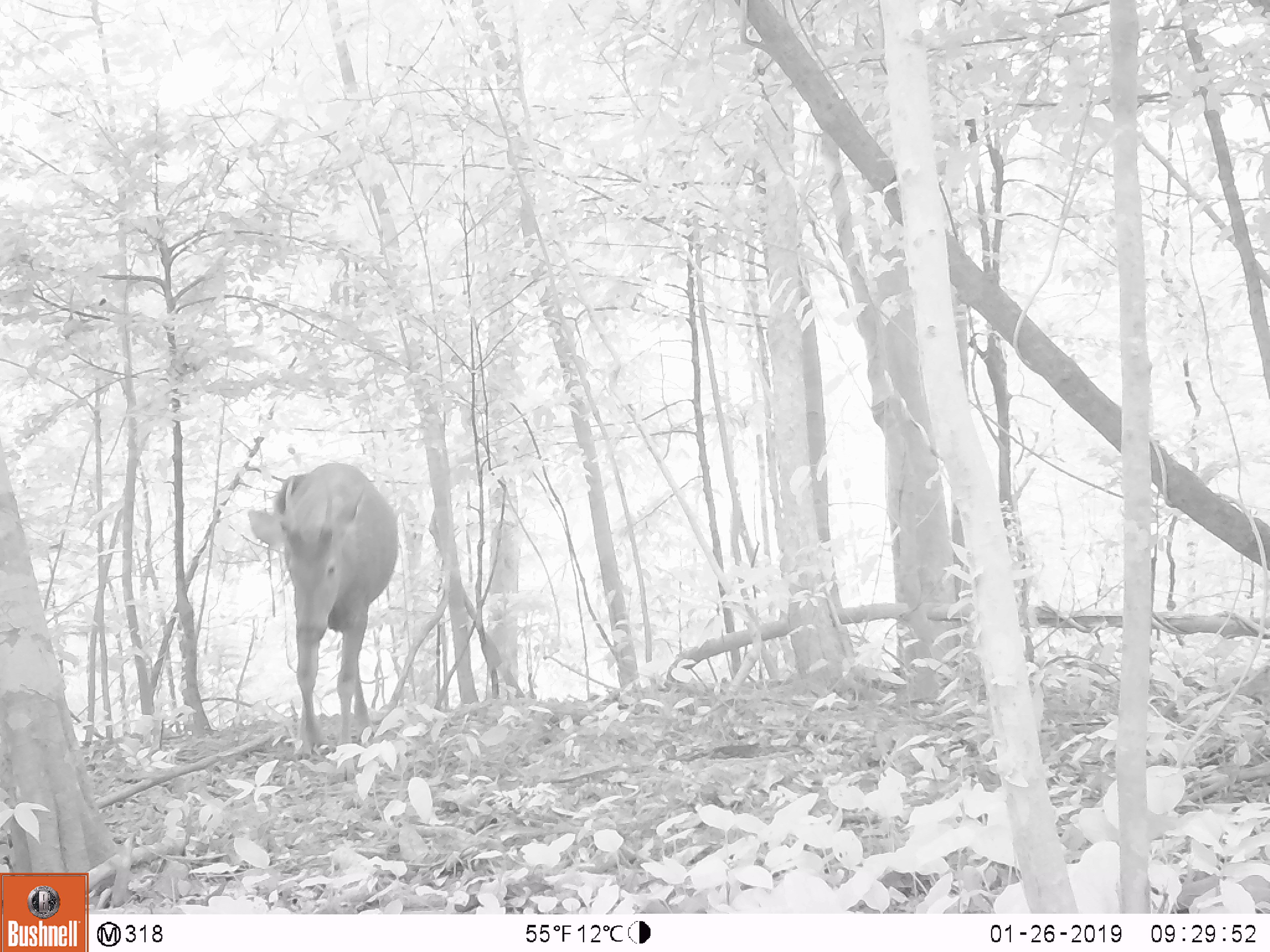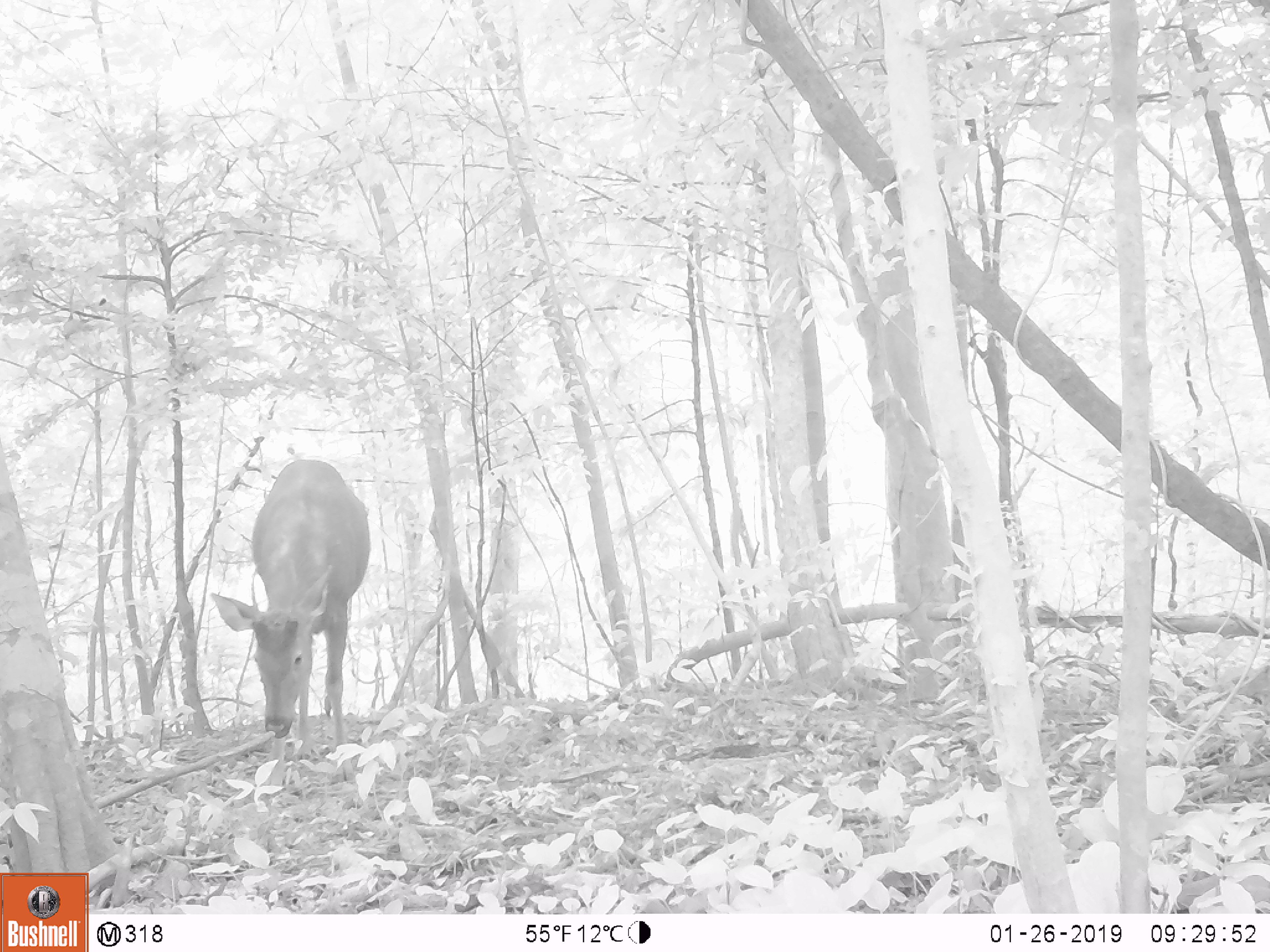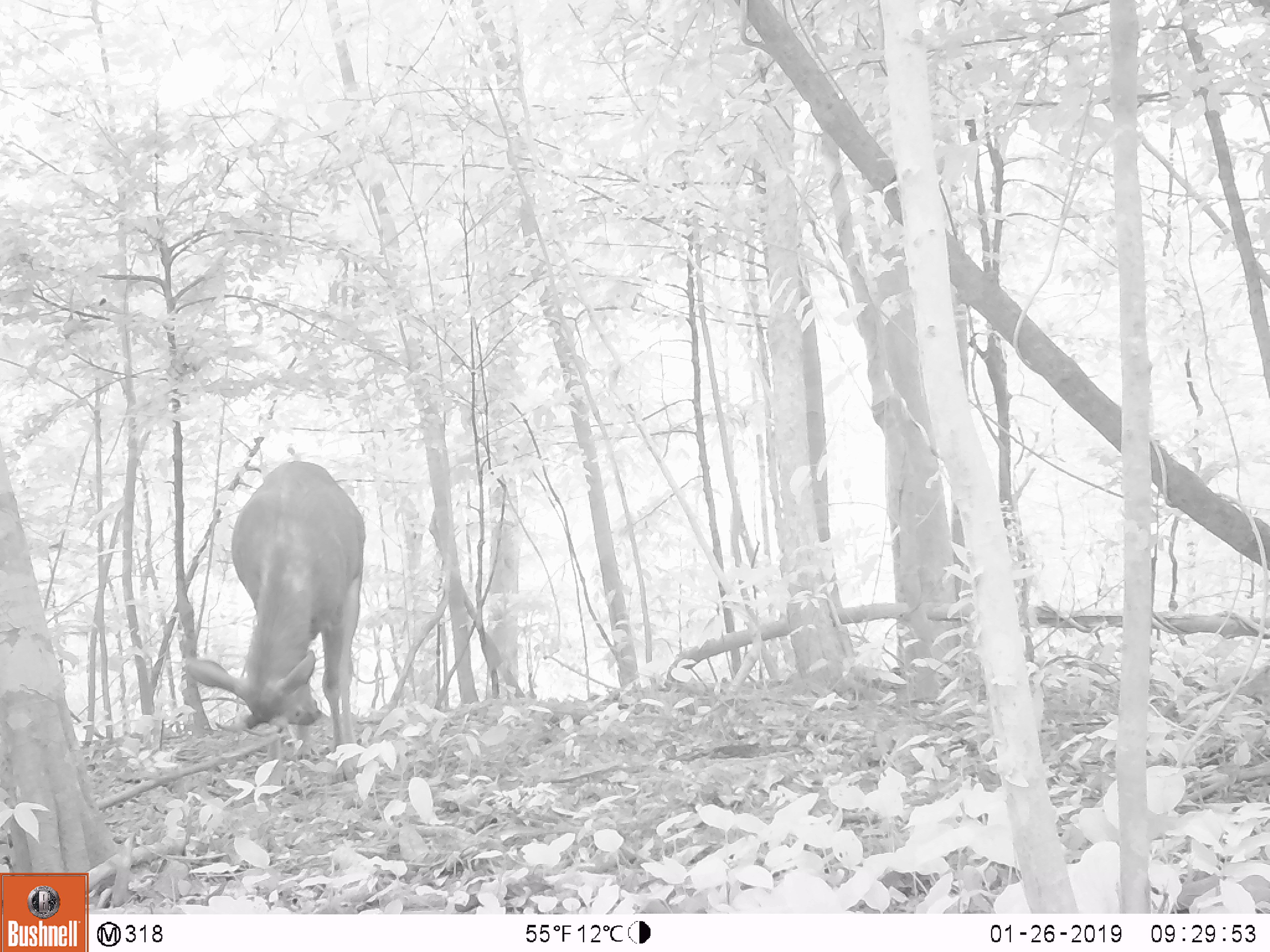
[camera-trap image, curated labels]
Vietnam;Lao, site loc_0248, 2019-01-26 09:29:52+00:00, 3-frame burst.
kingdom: Animalia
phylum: Chordata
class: Mammalia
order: Artiodactyla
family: Cervidae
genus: Rusa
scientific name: Rusa unicolor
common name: sambar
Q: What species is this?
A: Sambar (Rusa unicolor).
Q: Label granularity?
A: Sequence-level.